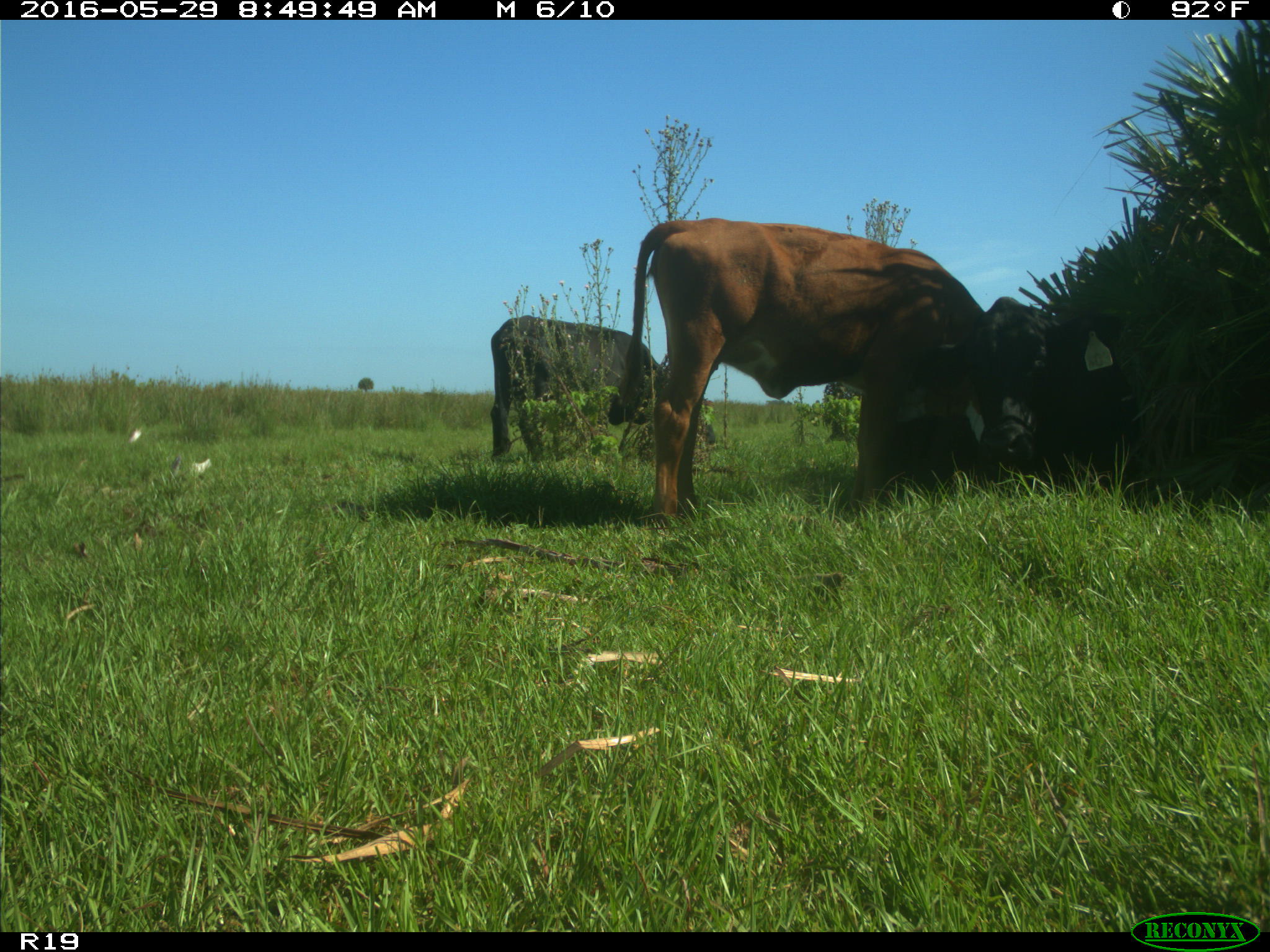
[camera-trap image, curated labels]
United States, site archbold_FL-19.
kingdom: Animalia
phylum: Chordata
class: Mammalia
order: Artiodactyla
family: Bovidae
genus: Bos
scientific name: Bos taurus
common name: domestic cow